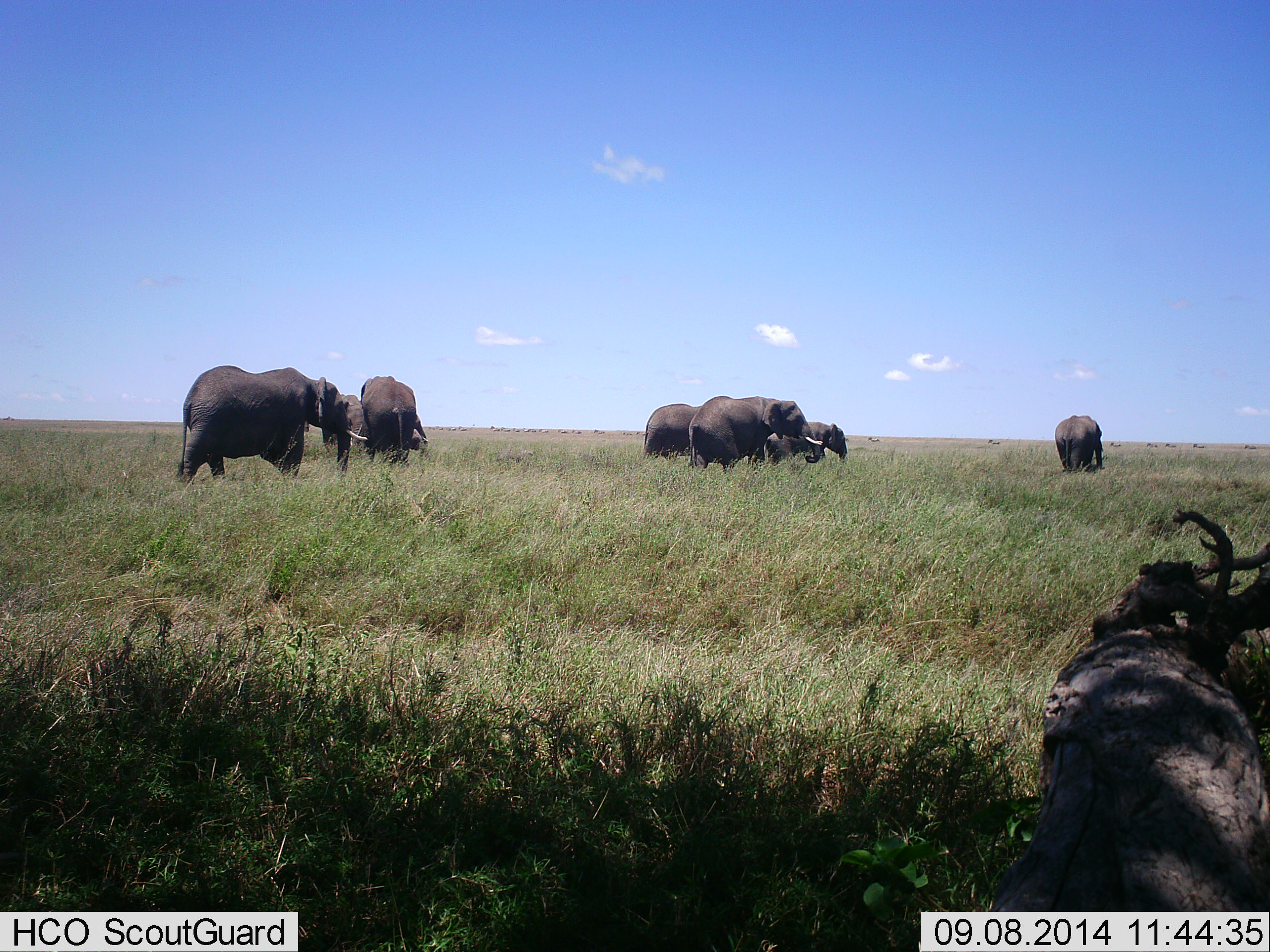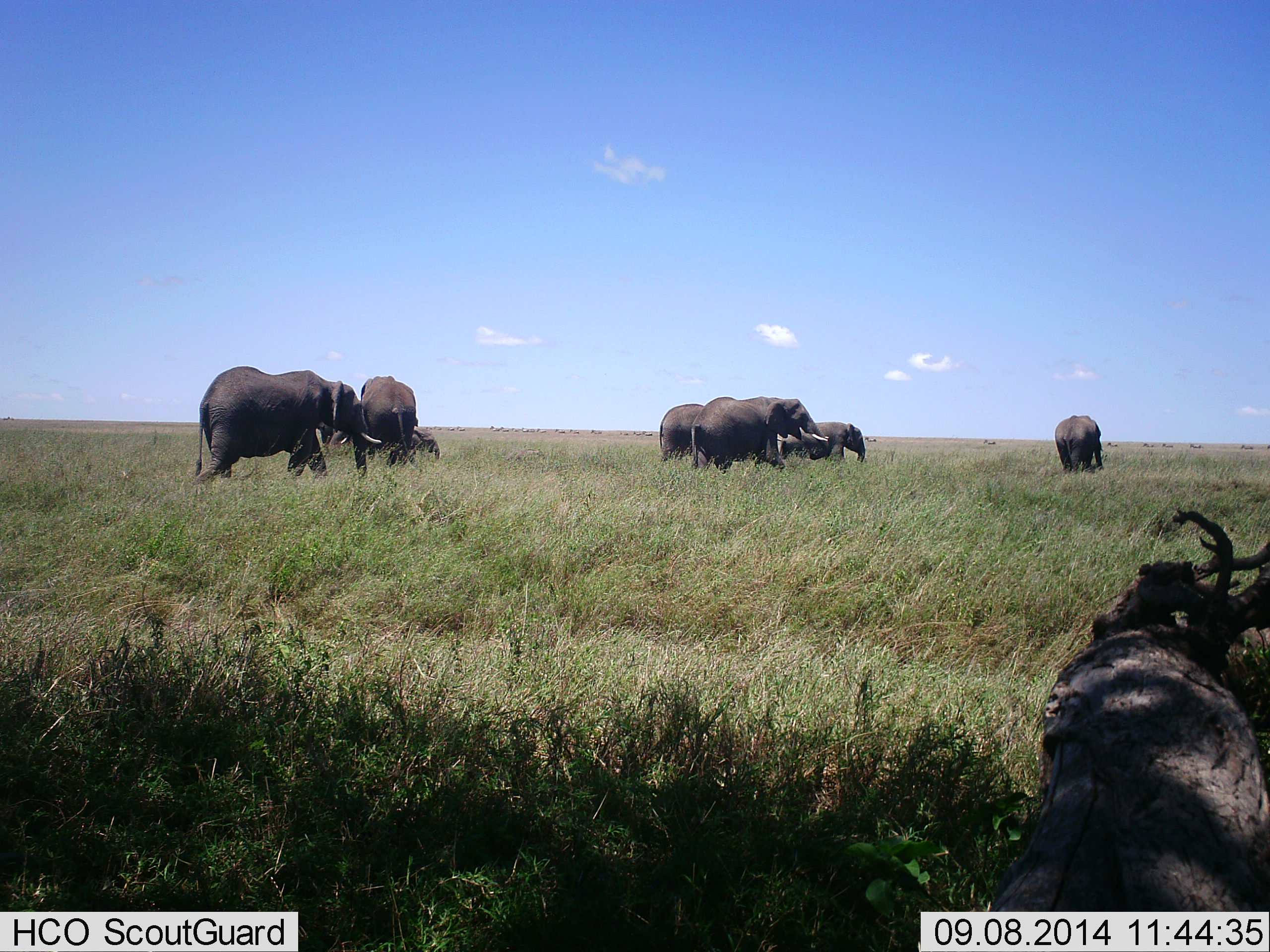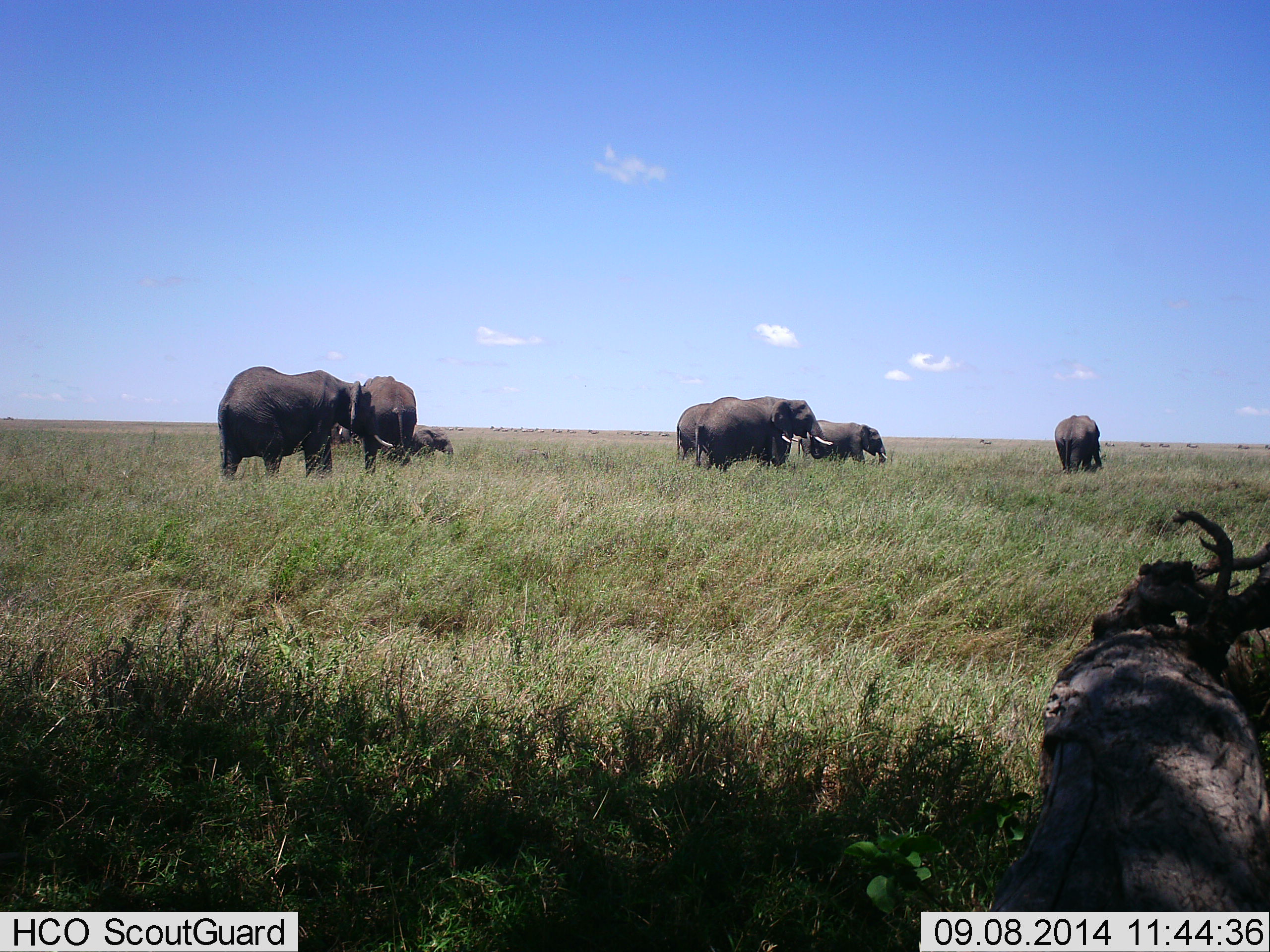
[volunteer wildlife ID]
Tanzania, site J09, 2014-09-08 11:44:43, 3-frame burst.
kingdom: Animalia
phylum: Chordata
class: Mammalia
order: Proboscidea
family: Elephantidae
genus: Loxodonta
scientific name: Loxodonta africana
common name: african bush elephant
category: elephant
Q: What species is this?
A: Elephant (african bush elephant) (Loxodonta africana).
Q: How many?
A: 7.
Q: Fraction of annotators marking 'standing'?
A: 30%.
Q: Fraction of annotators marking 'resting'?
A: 0%.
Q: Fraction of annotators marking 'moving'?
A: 100%.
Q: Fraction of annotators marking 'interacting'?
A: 0%.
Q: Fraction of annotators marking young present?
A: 90%.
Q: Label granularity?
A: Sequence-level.